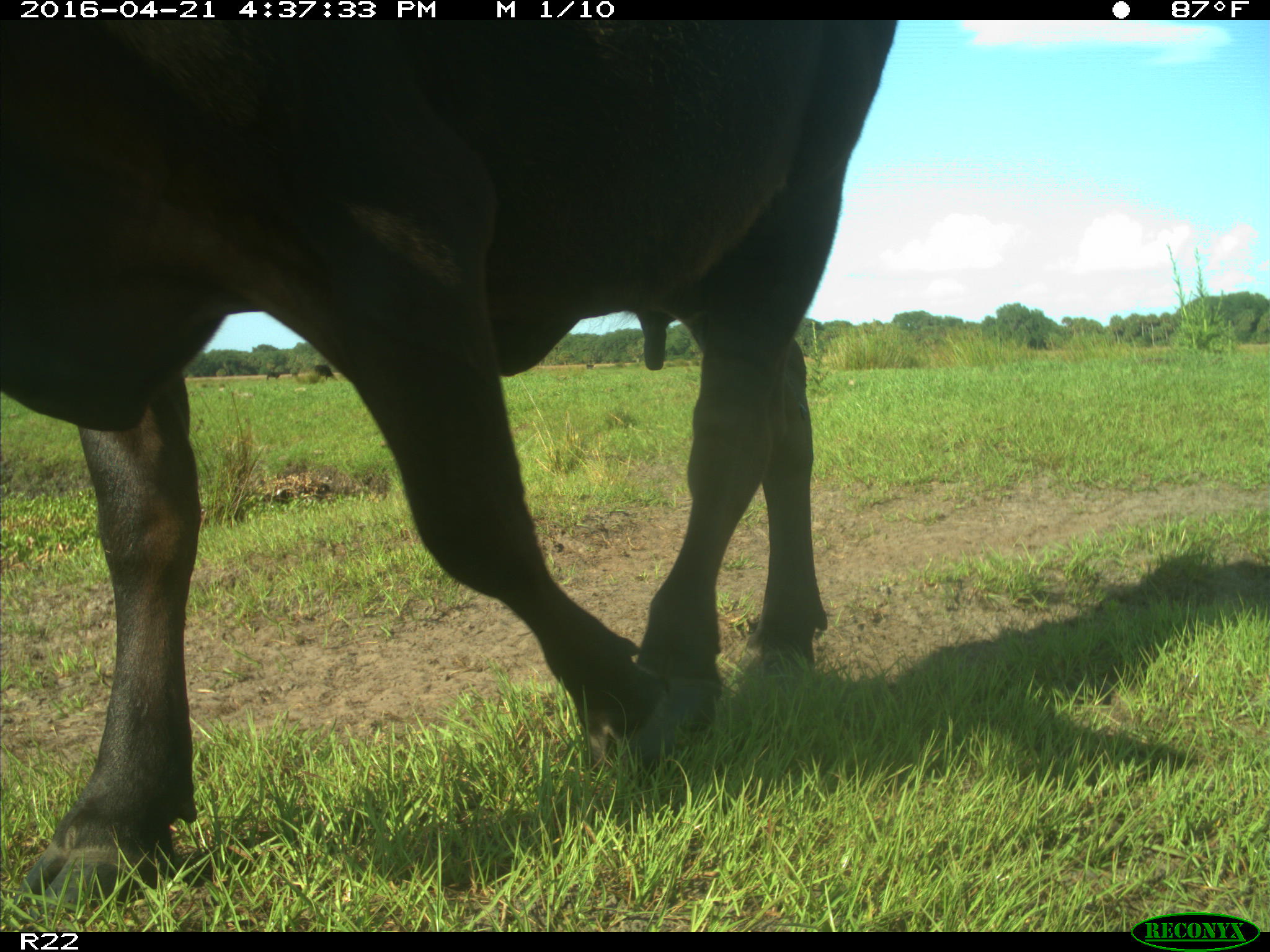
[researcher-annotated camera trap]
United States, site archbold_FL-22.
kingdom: Animalia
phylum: Chordata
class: Mammalia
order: Artiodactyla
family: Bovidae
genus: Bos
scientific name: Bos taurus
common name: domestic cow